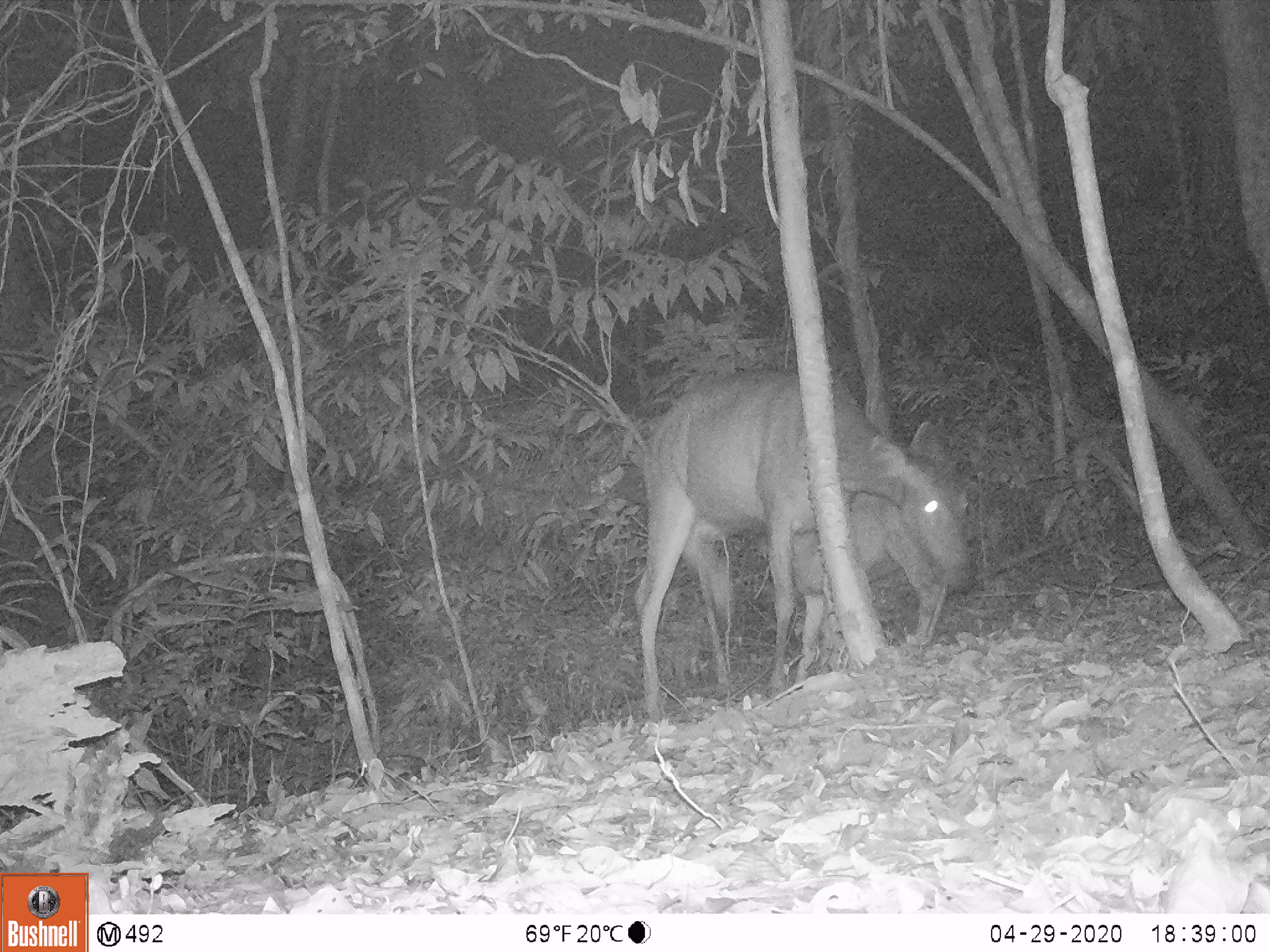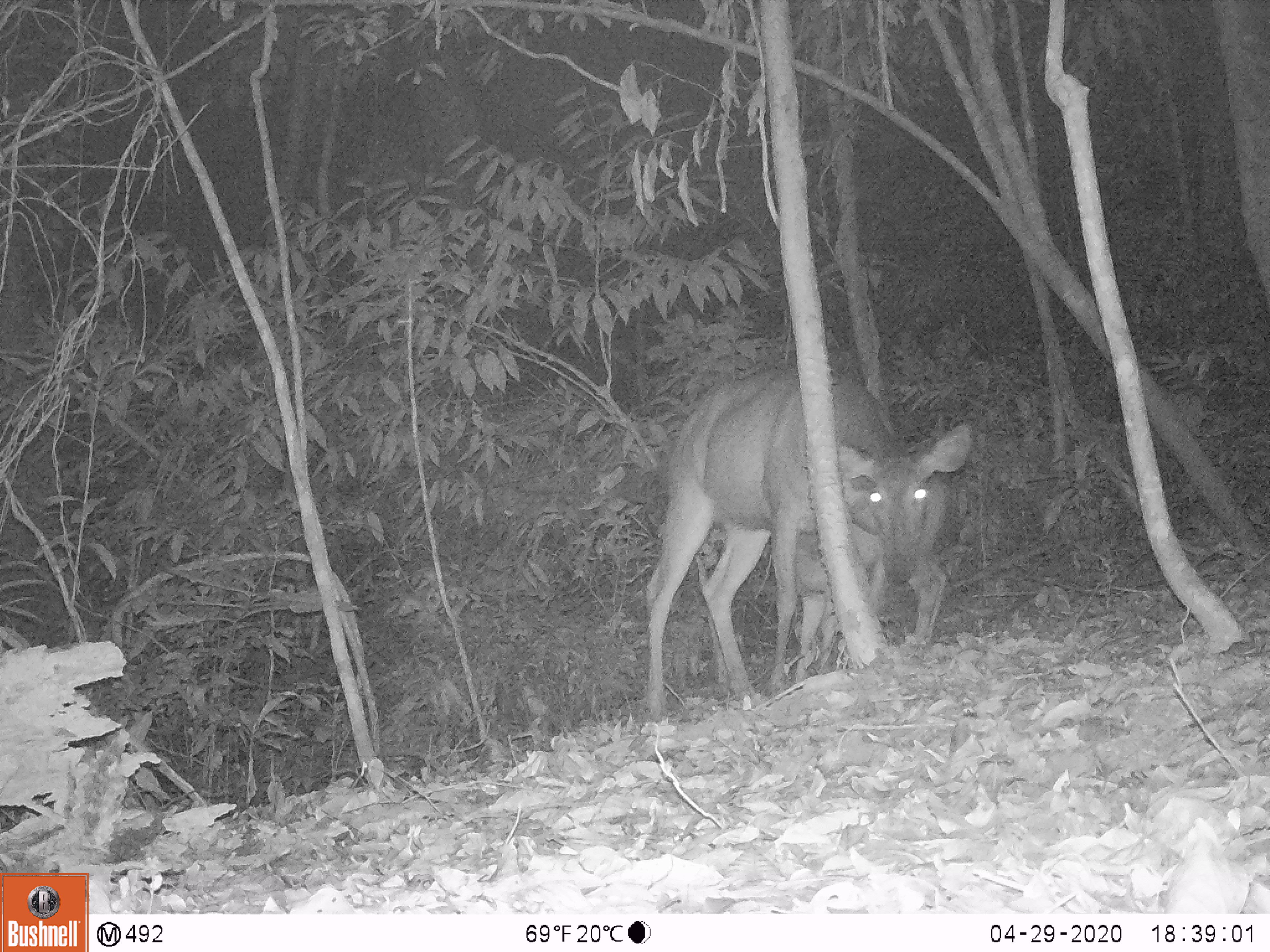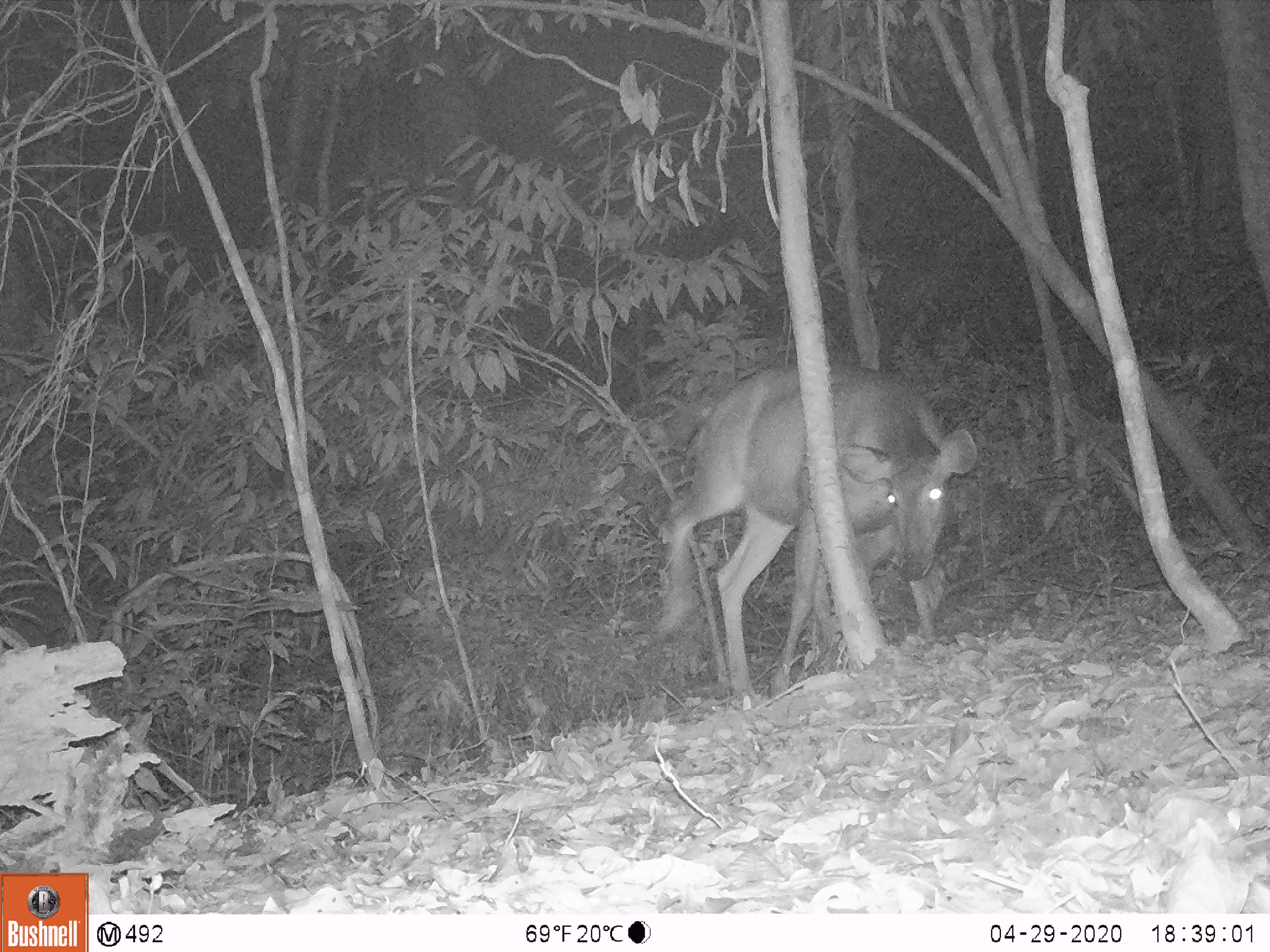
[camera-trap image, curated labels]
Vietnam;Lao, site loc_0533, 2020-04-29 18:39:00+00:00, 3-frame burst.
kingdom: Animalia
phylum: Chordata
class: Mammalia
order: Artiodactyla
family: Cervidae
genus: Rusa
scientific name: Rusa unicolor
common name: sambar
Sambar (Rusa unicolor). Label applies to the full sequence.